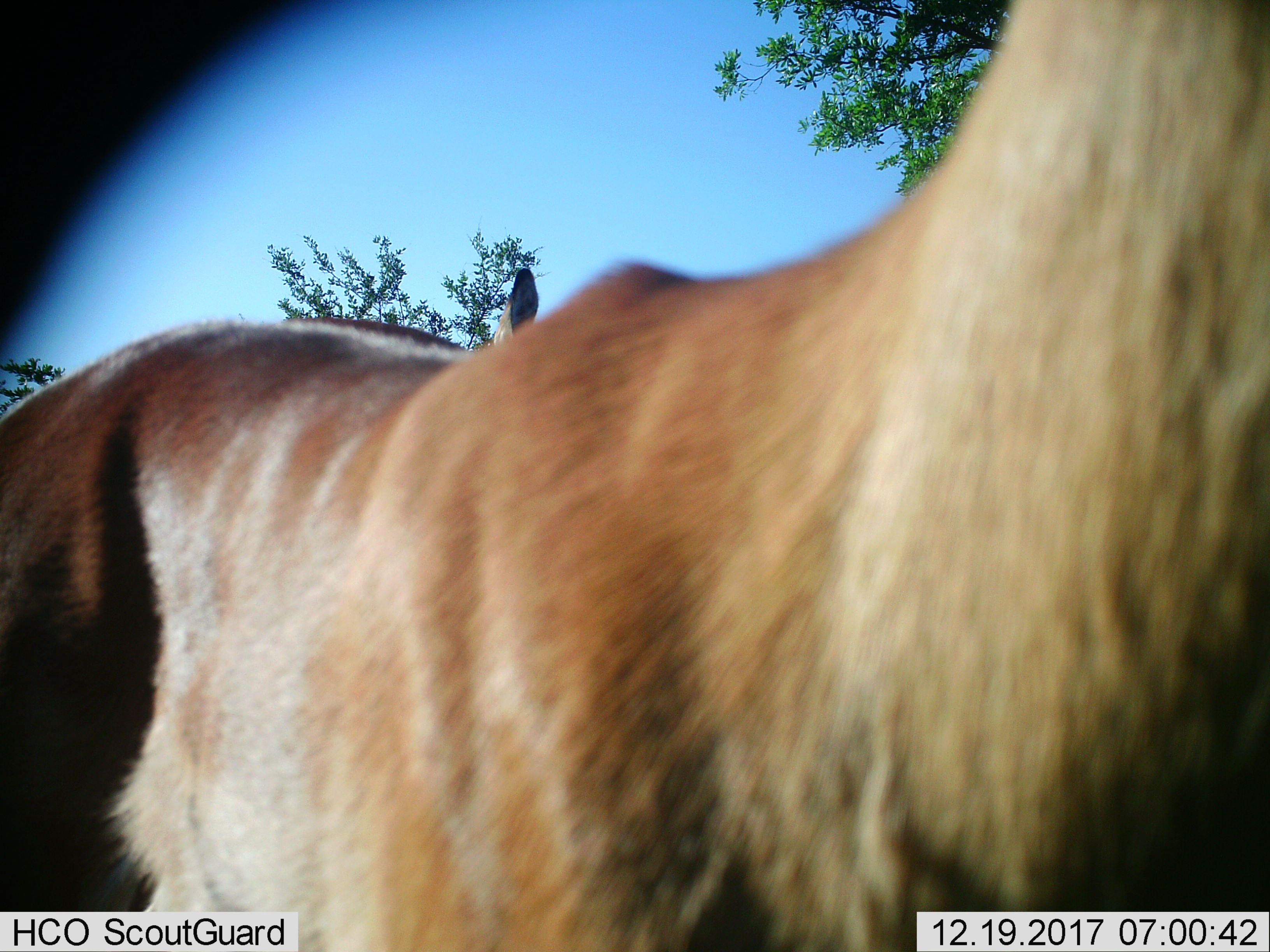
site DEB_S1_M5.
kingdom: Animalia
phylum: Chordata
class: Mammalia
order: Artiodactyla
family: Bovidae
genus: Aepyceros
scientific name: Aepyceros melampus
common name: impala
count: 2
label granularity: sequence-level